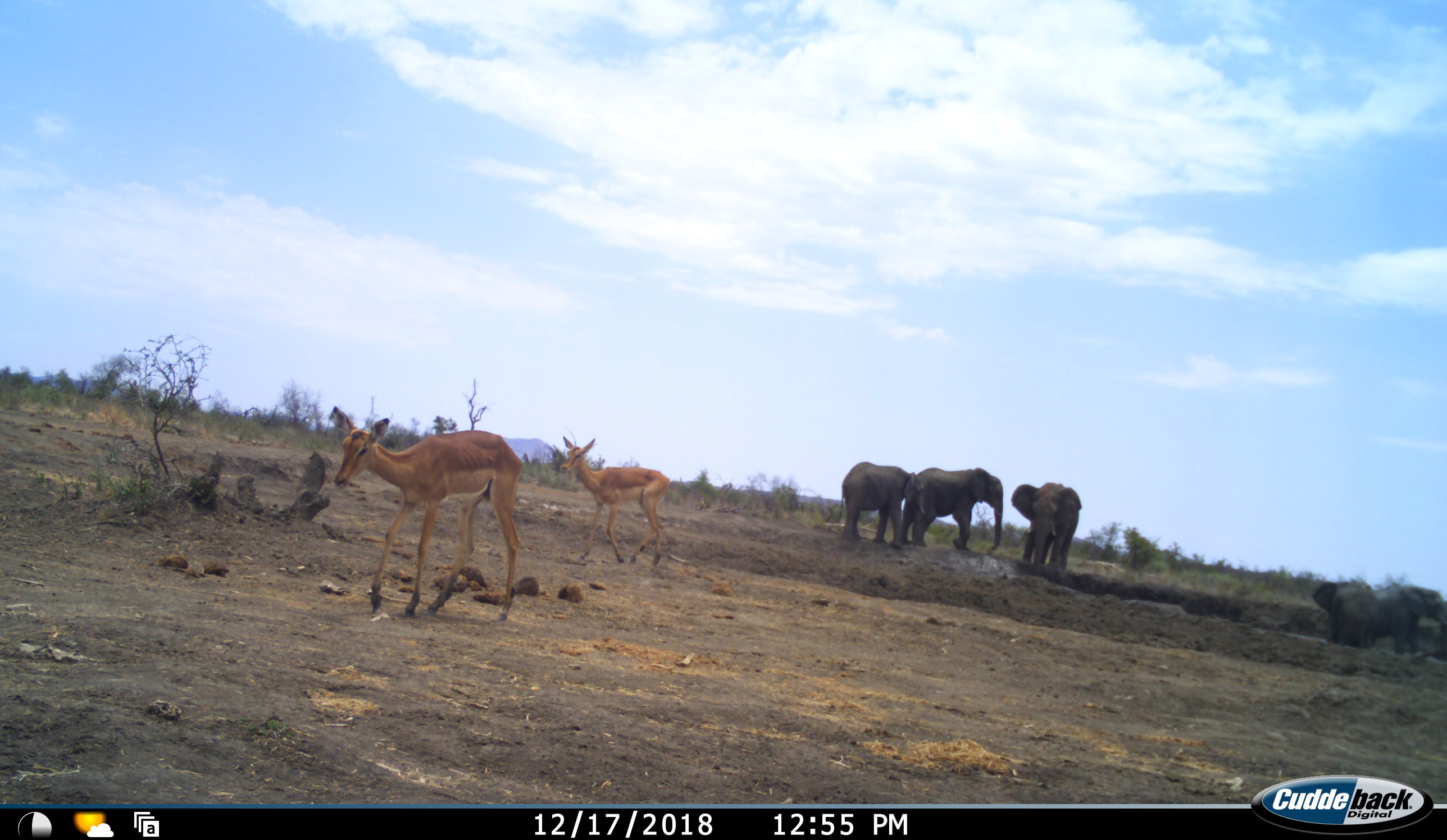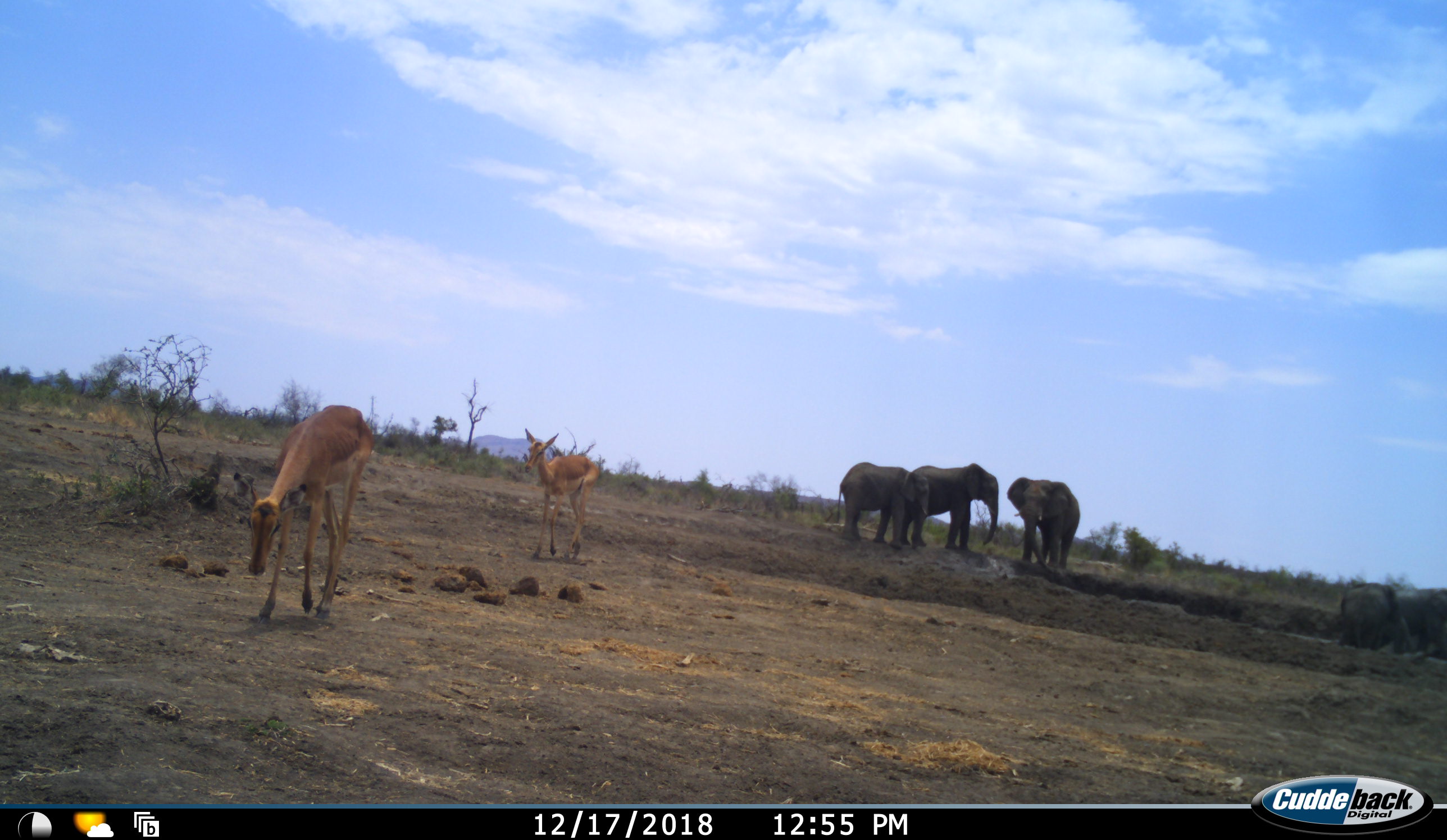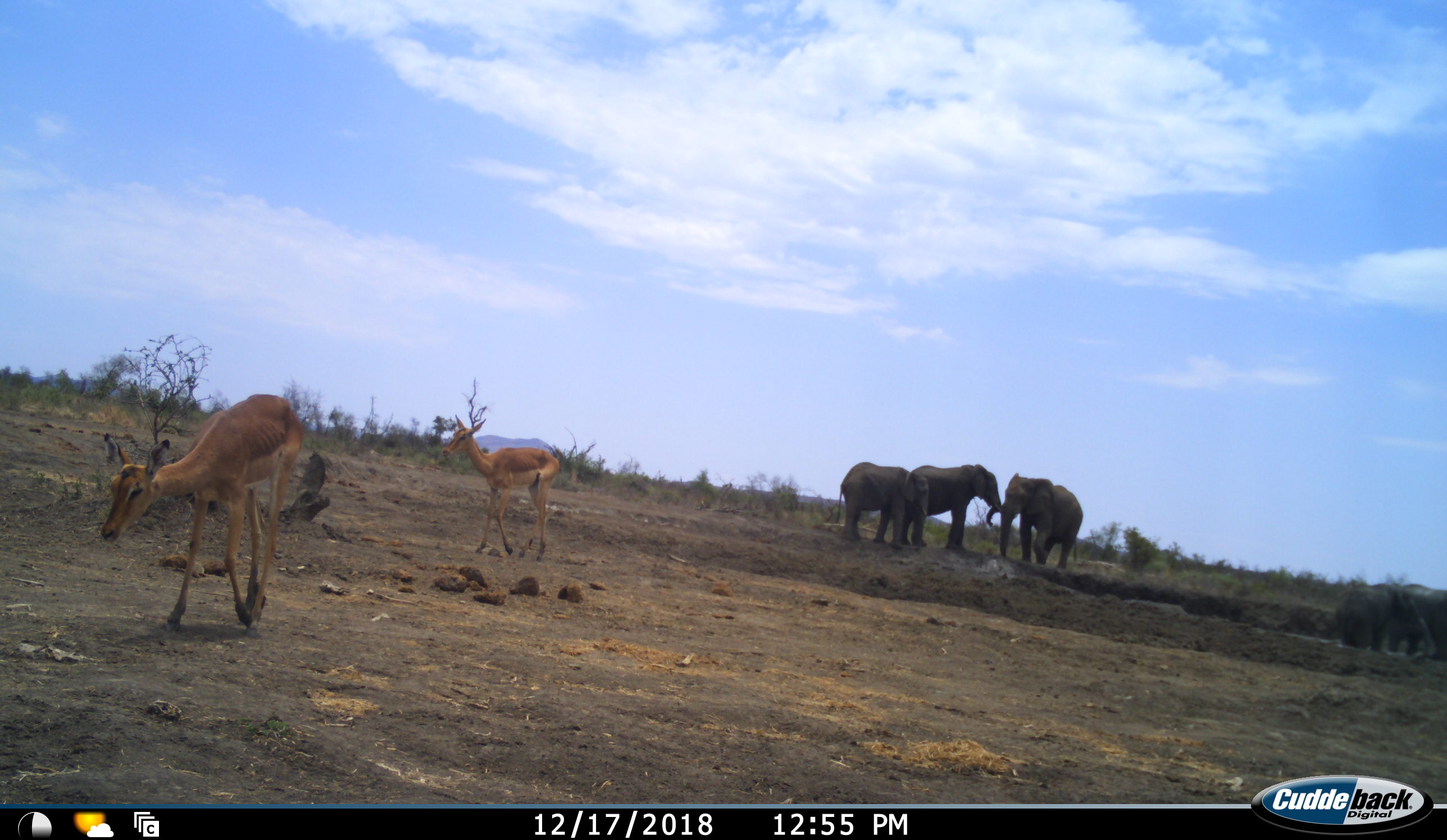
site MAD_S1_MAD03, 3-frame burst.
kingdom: Animalia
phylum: Chordata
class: Mammalia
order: Proboscidea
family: Elephantidae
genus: Loxodonta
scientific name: Loxodonta africana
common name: african bush elephant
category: elephant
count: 5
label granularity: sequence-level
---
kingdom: Animalia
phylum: Chordata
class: Mammalia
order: Artiodactyla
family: Bovidae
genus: Aepyceros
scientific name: Aepyceros melampus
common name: impala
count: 2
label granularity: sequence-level